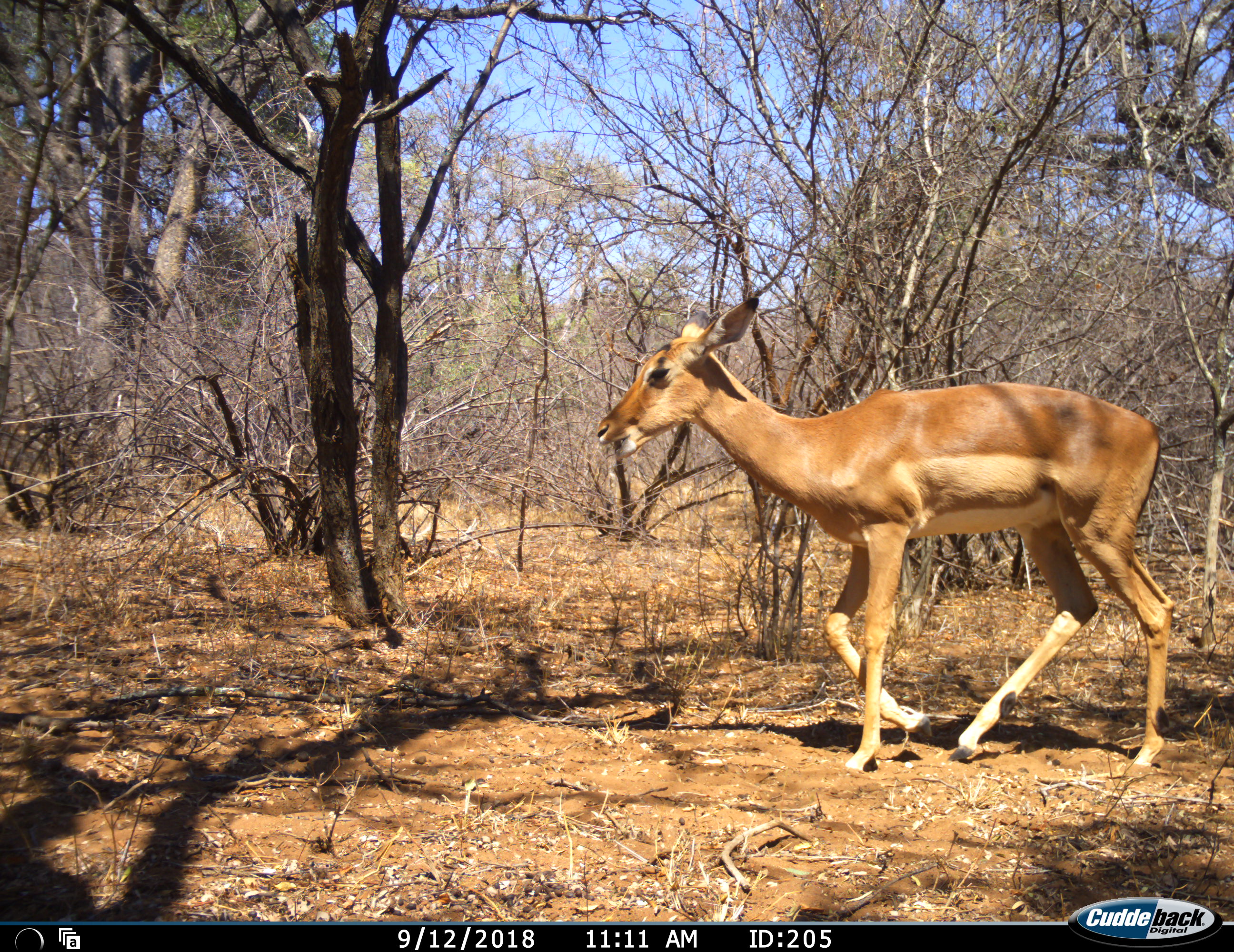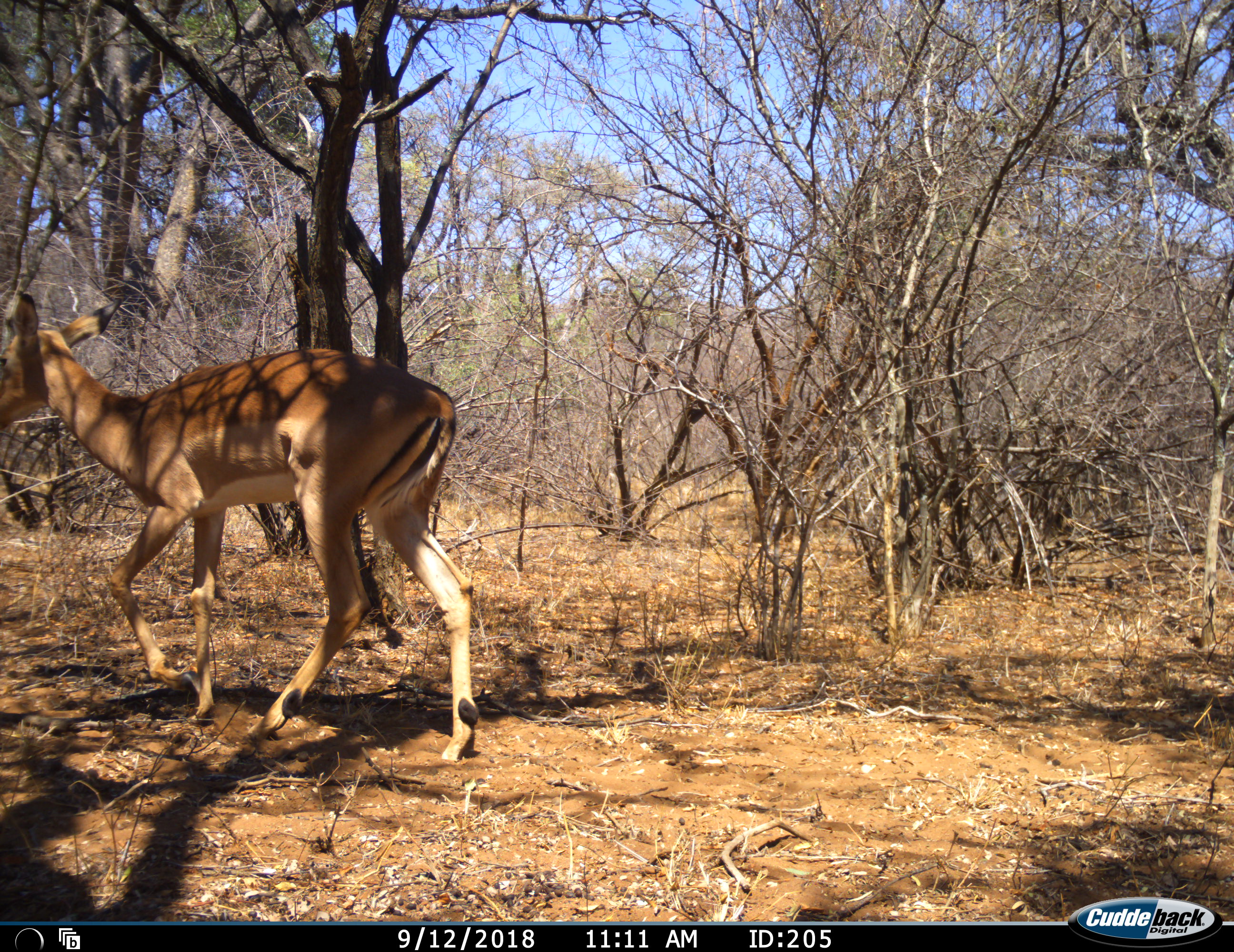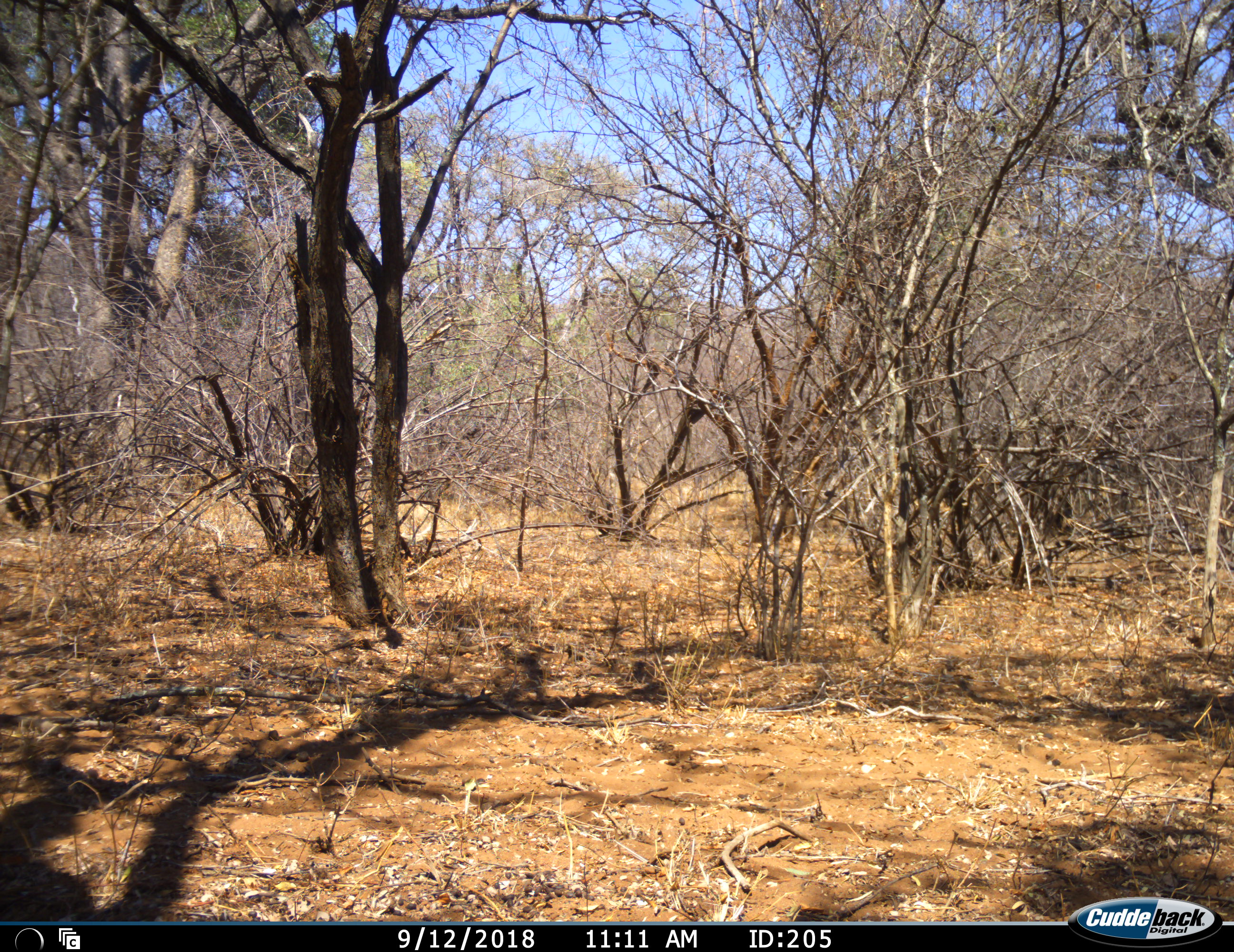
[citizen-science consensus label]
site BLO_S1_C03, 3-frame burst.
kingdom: Animalia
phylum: Chordata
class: Mammalia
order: Artiodactyla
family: Bovidae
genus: Aepyceros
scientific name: Aepyceros melampus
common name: impala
Impala (Aepyceros melampus), count 1. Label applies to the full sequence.